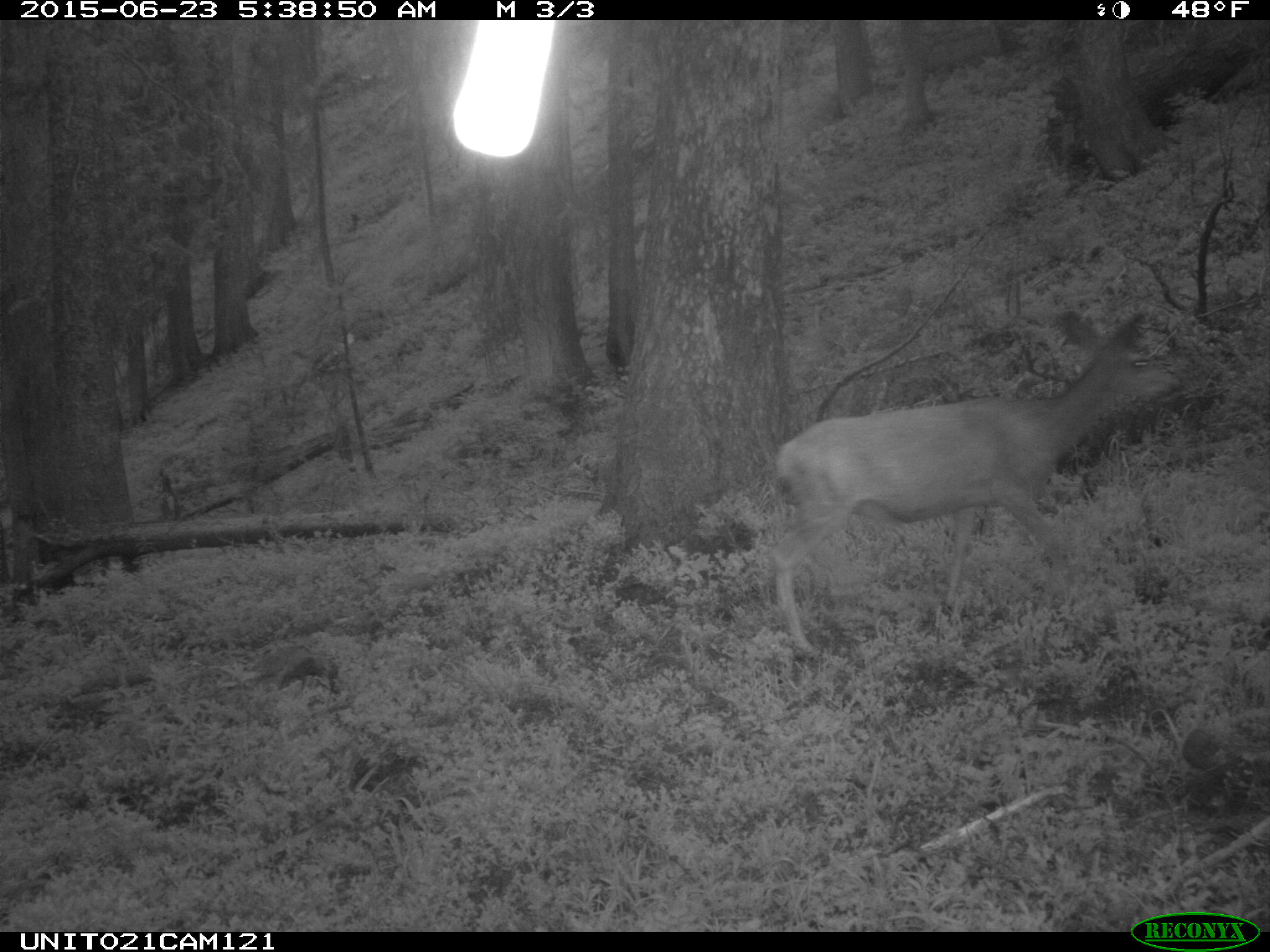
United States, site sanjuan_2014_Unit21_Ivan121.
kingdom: Animalia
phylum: Chordata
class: Mammalia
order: Artiodactyla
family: Cervidae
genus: Odocoileus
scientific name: Odocoileus hemionus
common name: mule deer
Odocoileus hemionus (mule deer).